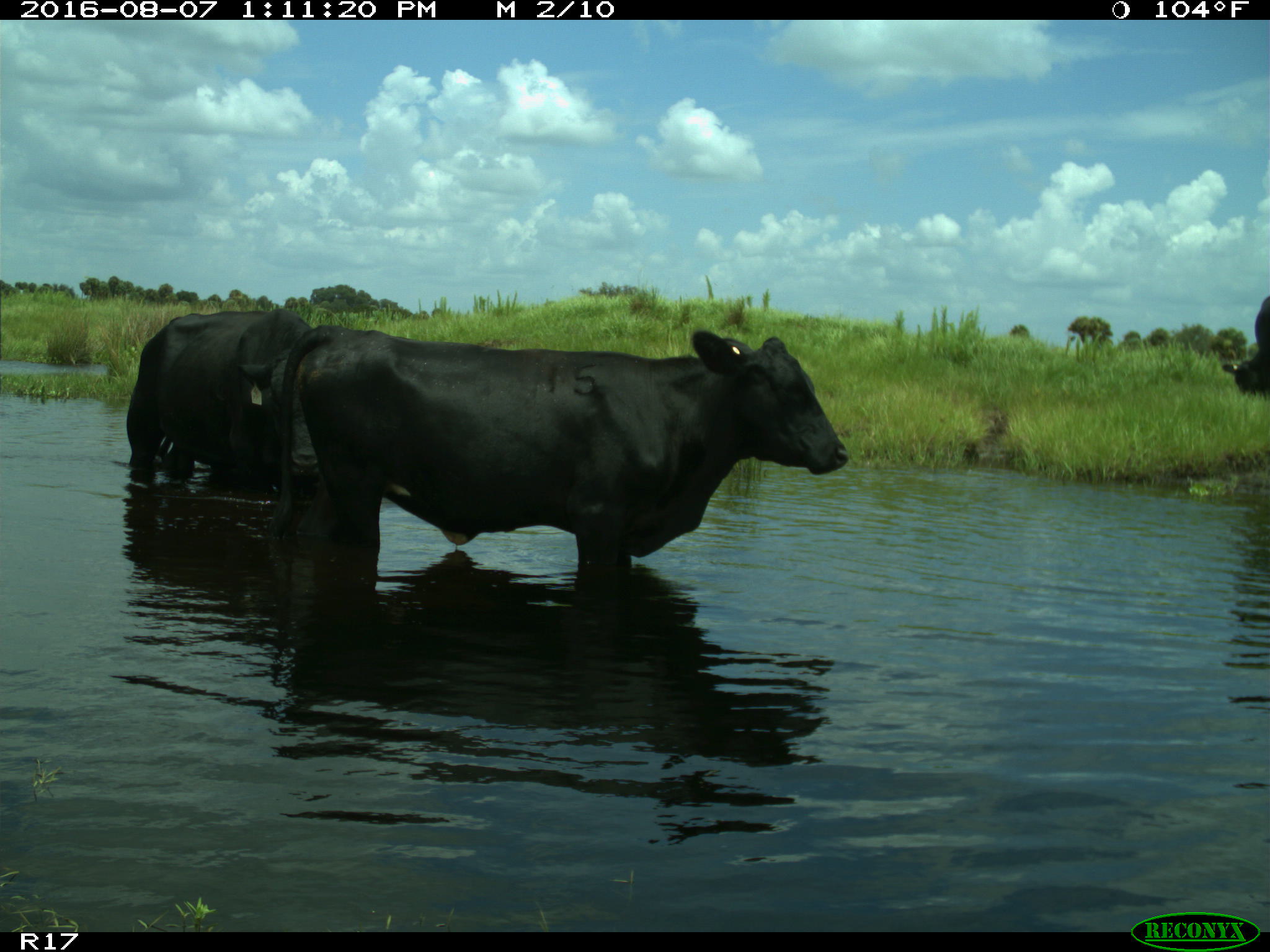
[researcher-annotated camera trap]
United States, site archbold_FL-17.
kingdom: Animalia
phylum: Chordata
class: Mammalia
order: Artiodactyla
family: Bovidae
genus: Bos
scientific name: Bos taurus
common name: domestic cow